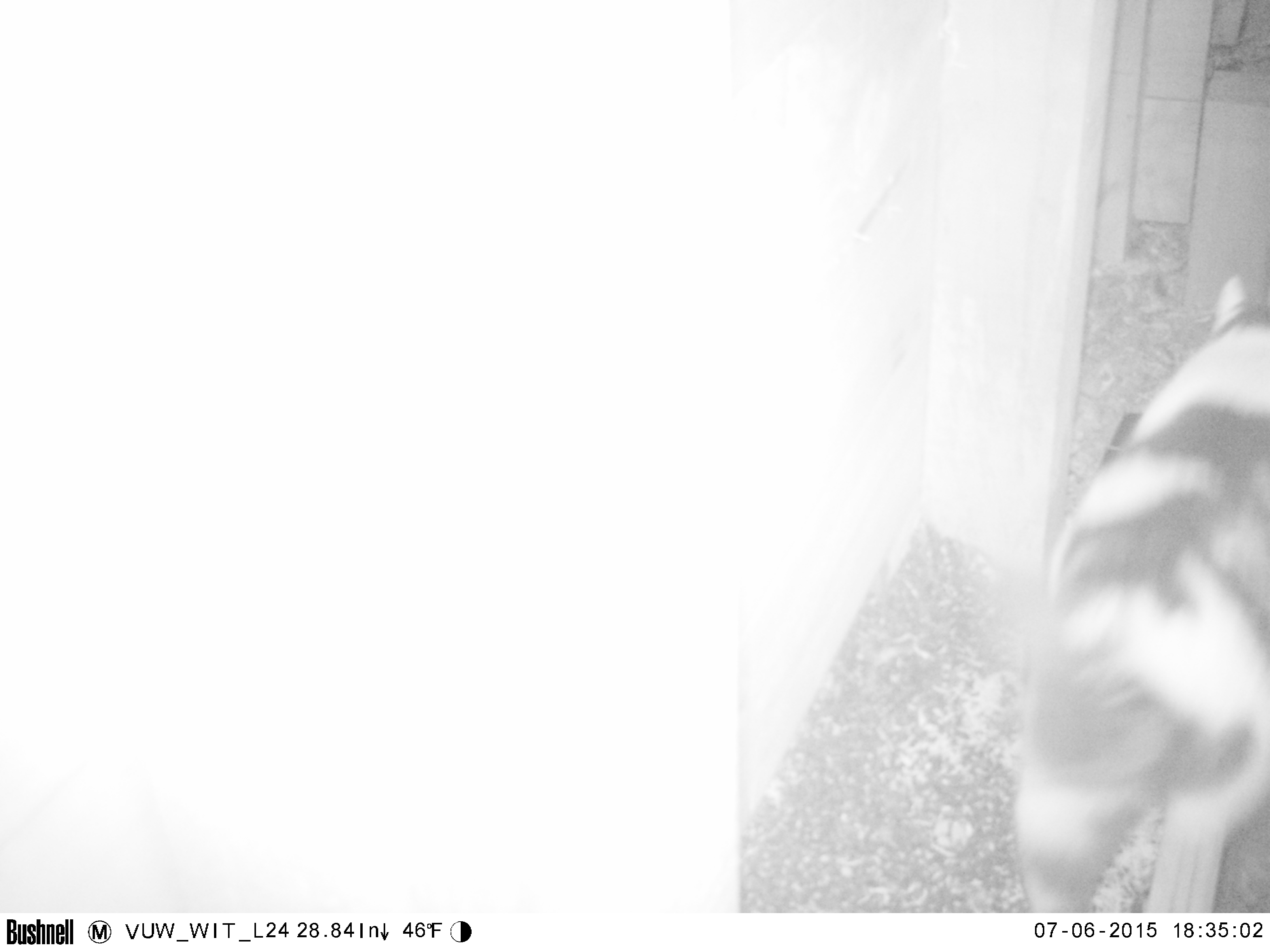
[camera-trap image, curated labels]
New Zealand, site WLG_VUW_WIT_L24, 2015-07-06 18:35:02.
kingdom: Animalia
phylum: Chordata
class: Mammalia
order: Carnivora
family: Felidae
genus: Felis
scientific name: Felis catus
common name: domestic cat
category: cat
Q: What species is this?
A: Cat (domestic cat) (Felis catus).